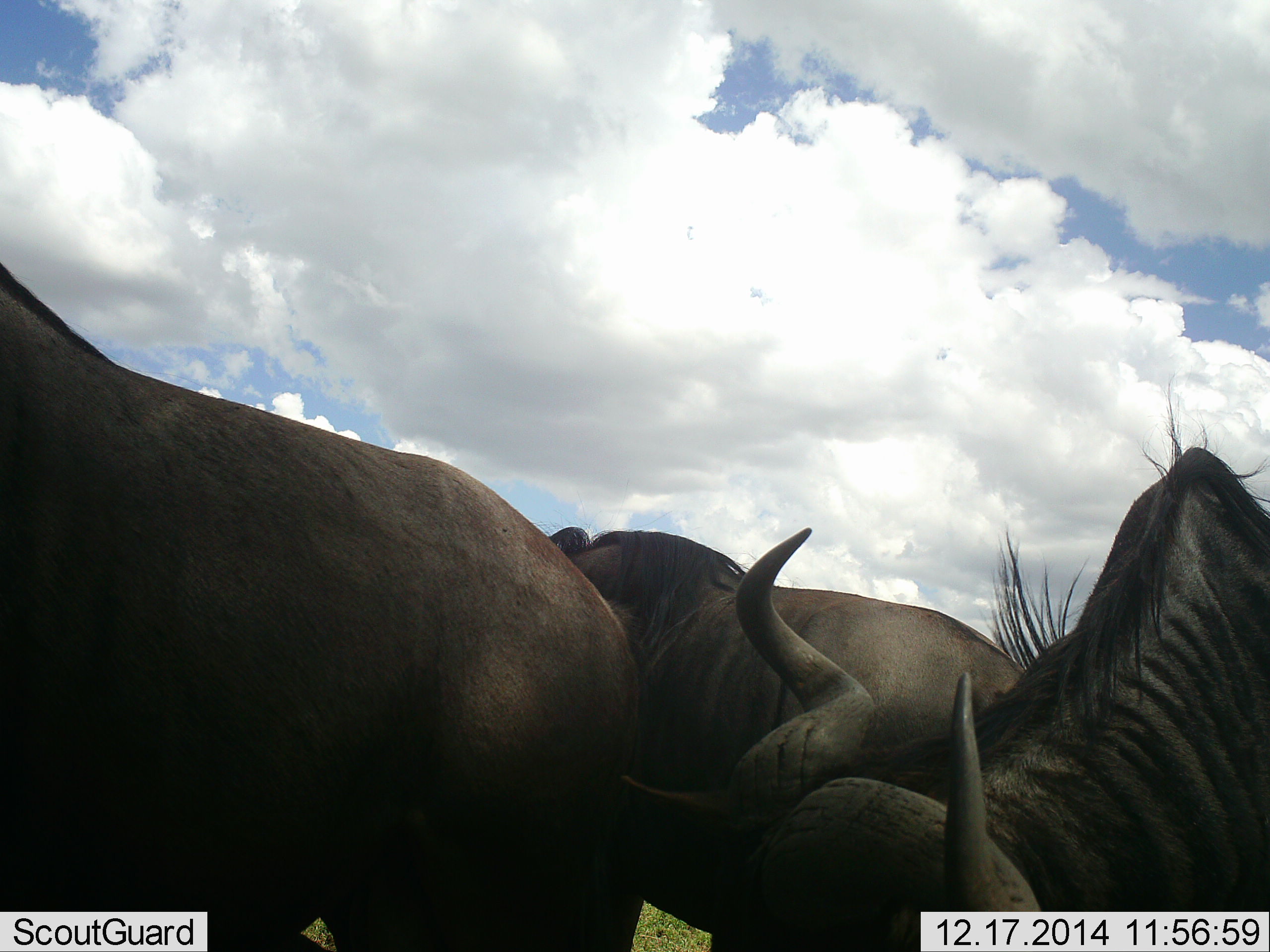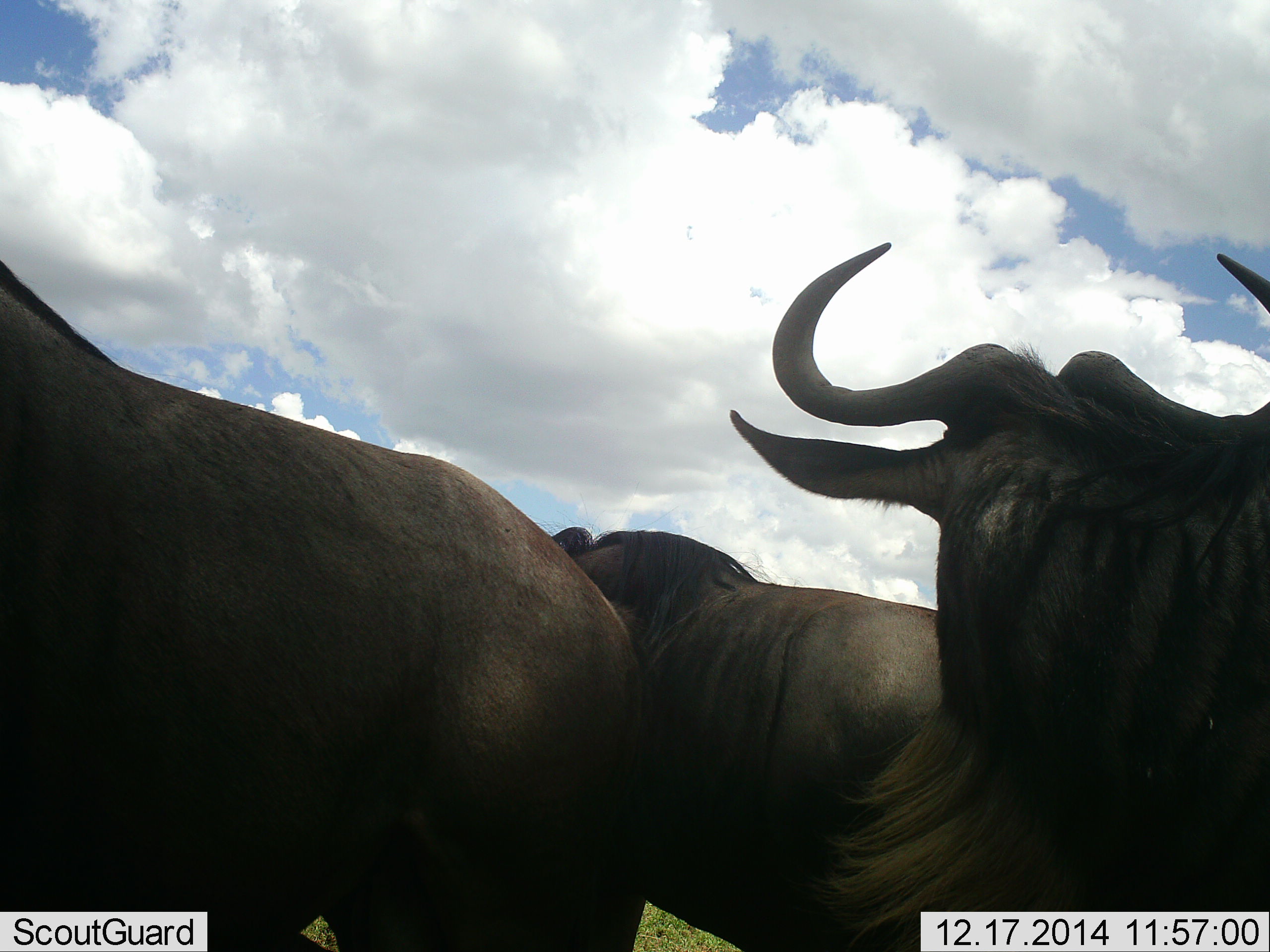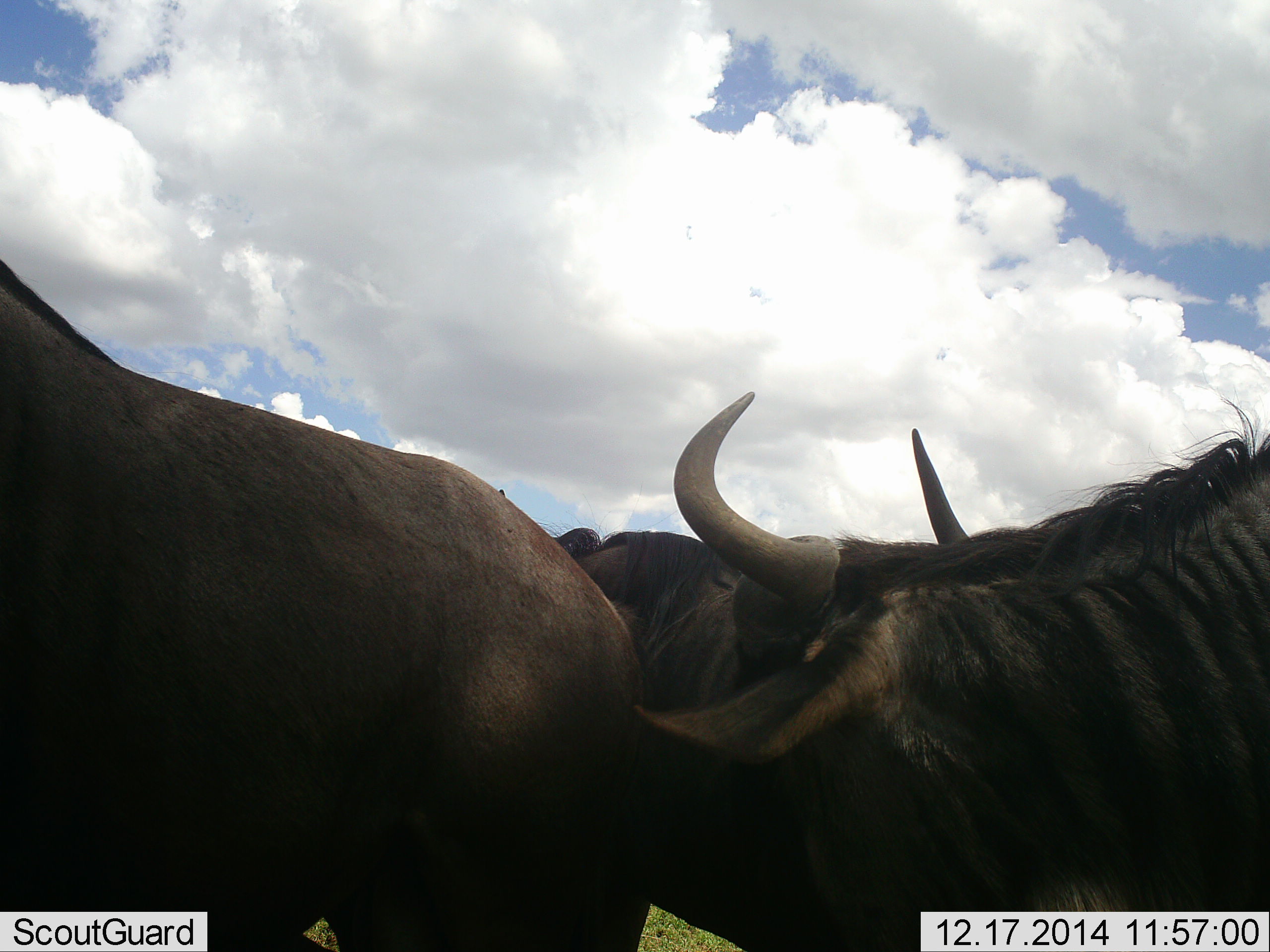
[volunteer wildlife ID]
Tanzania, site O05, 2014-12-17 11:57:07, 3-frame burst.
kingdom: Animalia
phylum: Chordata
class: Mammalia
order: Artiodactyla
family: Bovidae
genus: Connochaetes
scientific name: Connochaetes taurinus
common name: blue wildebeest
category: wildebeest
Wildebeest (blue wildebeest) (Connochaetes taurinus), count 3. Behavior (volunteer vote fractions): standing 90%, resting 10%, moving 10%, interacting 20%. Young present (vote fraction): 0%. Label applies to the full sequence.